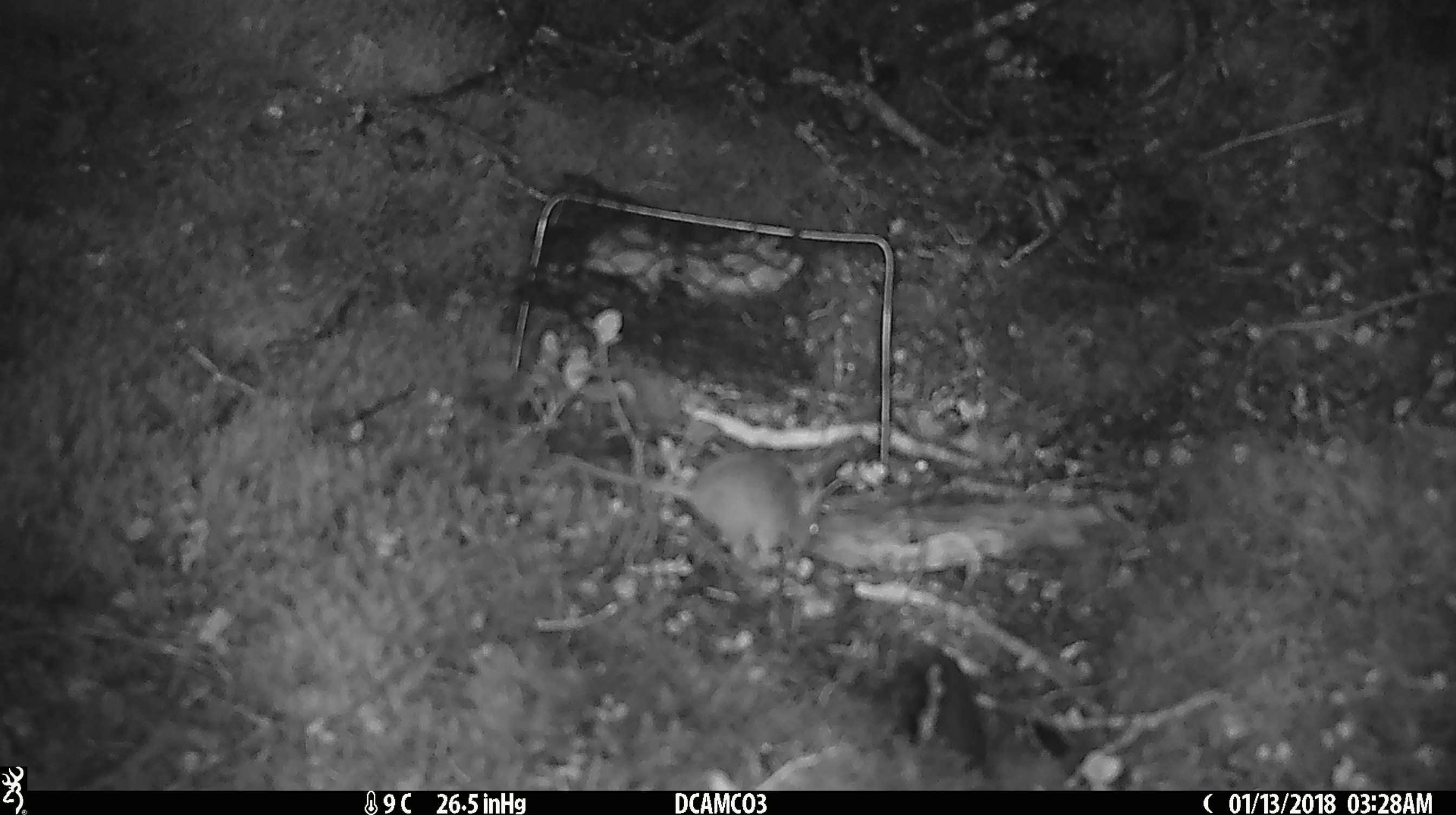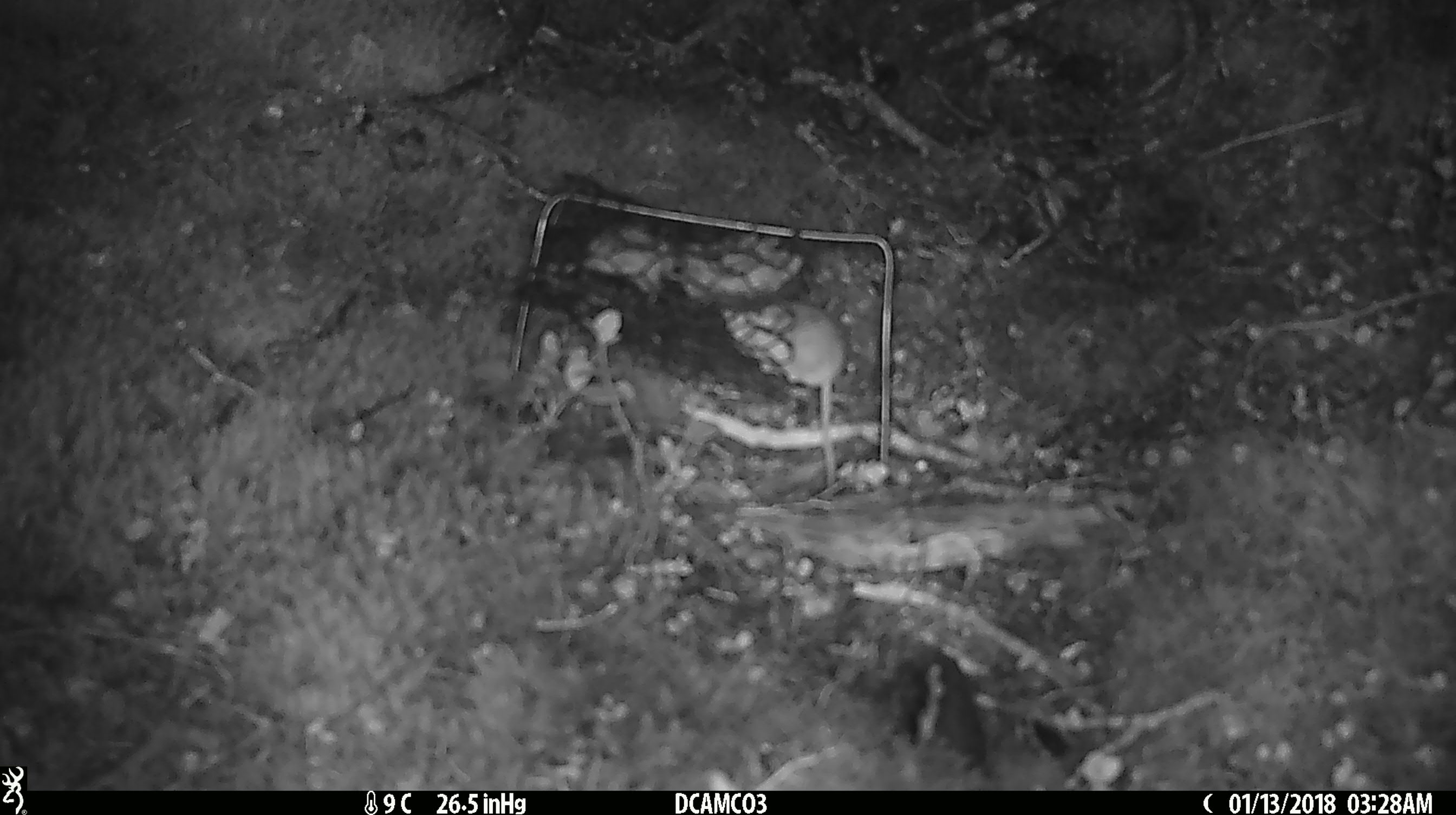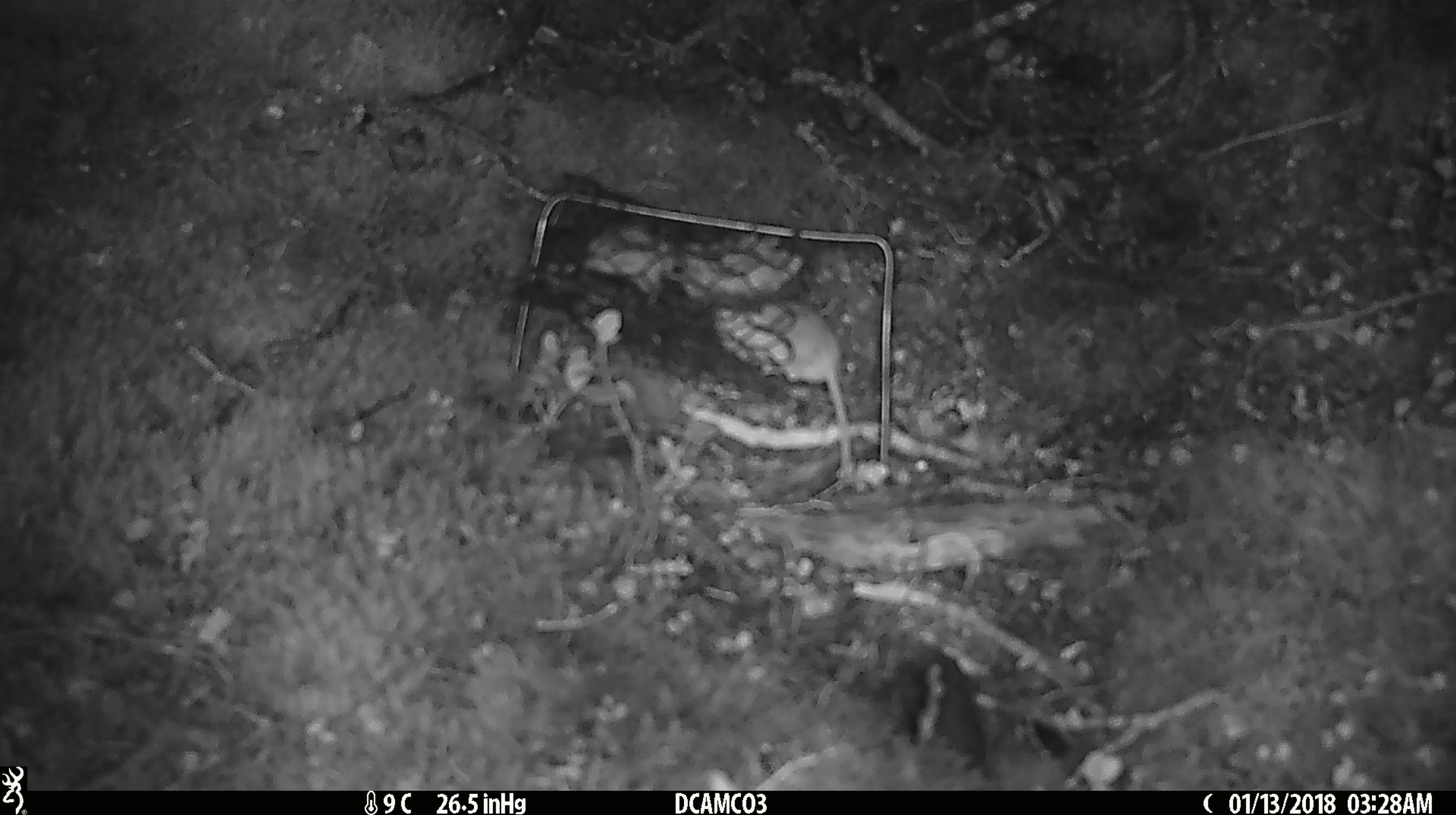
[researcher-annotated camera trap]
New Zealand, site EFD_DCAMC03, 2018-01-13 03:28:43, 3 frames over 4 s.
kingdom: Animalia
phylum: Chordata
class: Mammalia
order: Rodentia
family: Muridae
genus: Mus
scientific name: Mus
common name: mouse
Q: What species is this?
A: Mouse (Mus).